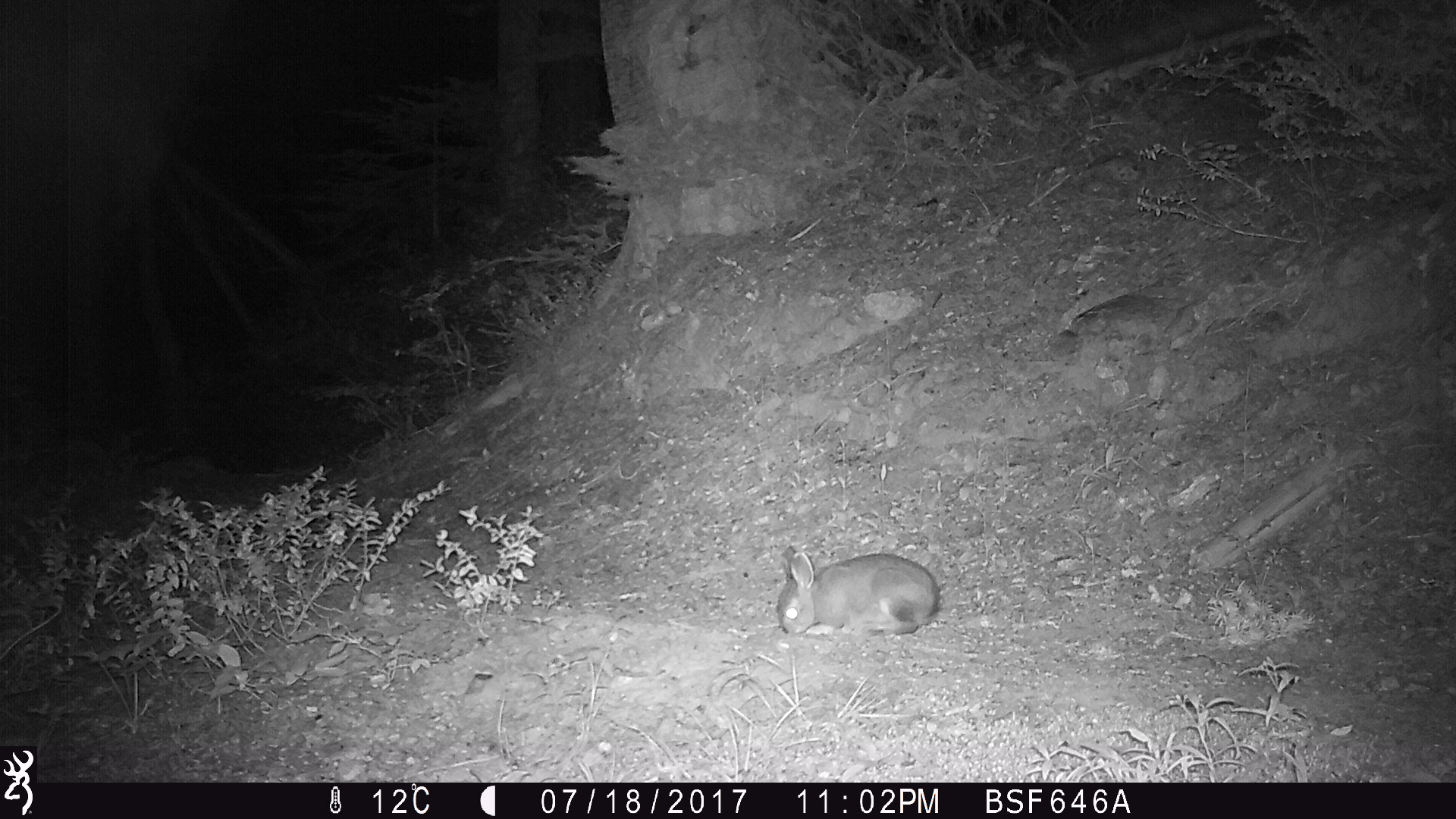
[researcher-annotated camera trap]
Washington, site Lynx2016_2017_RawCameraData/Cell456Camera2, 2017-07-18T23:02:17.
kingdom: Animalia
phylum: Chordata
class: Mammalia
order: Lagomorpha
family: Leporidae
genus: Lepus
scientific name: Lepus americanus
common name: snowshoe hare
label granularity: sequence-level